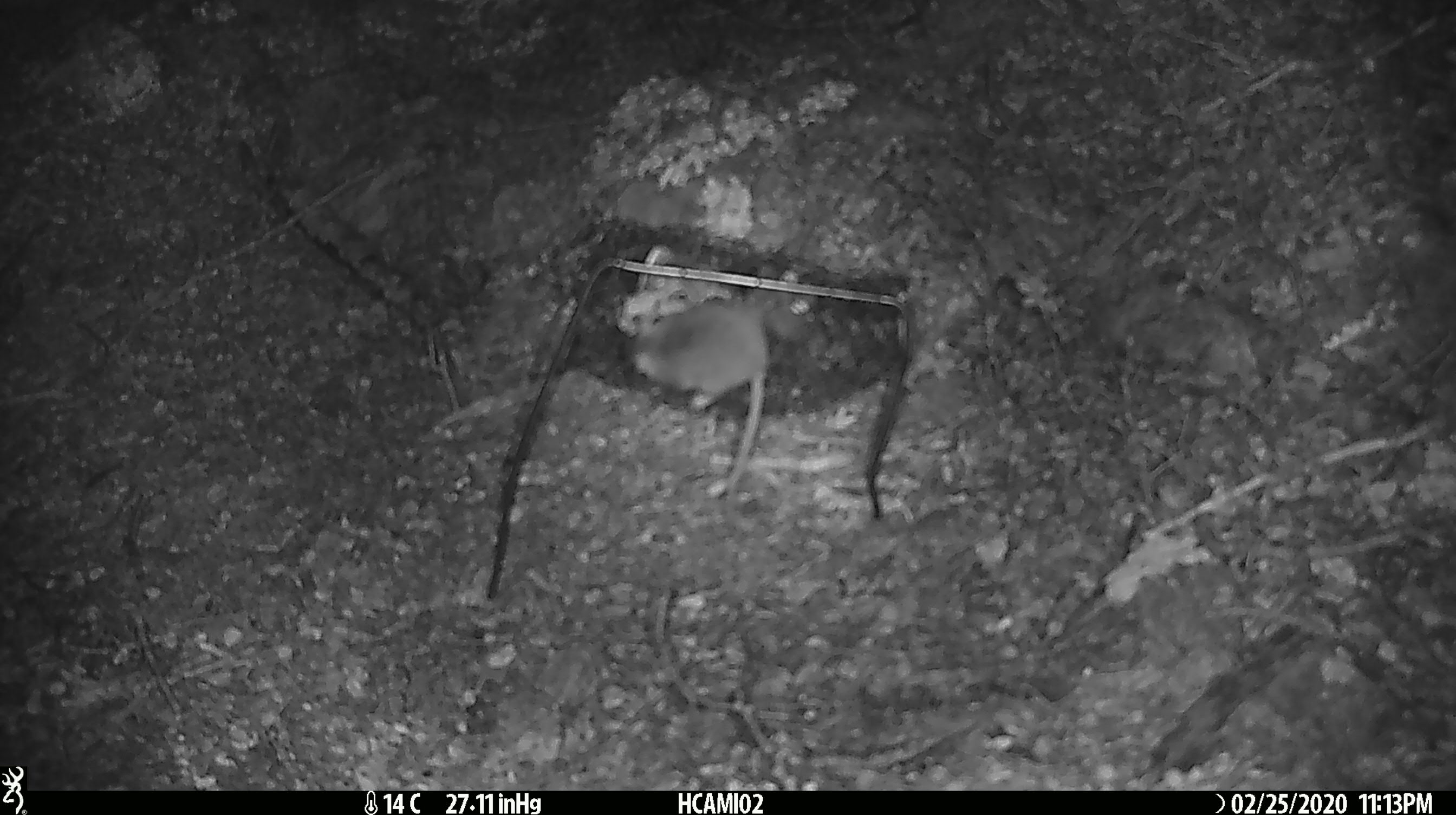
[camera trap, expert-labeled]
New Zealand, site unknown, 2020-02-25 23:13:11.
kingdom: Animalia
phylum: Chordata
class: Mammalia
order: Rodentia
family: Muridae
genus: Mus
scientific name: Mus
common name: mouse